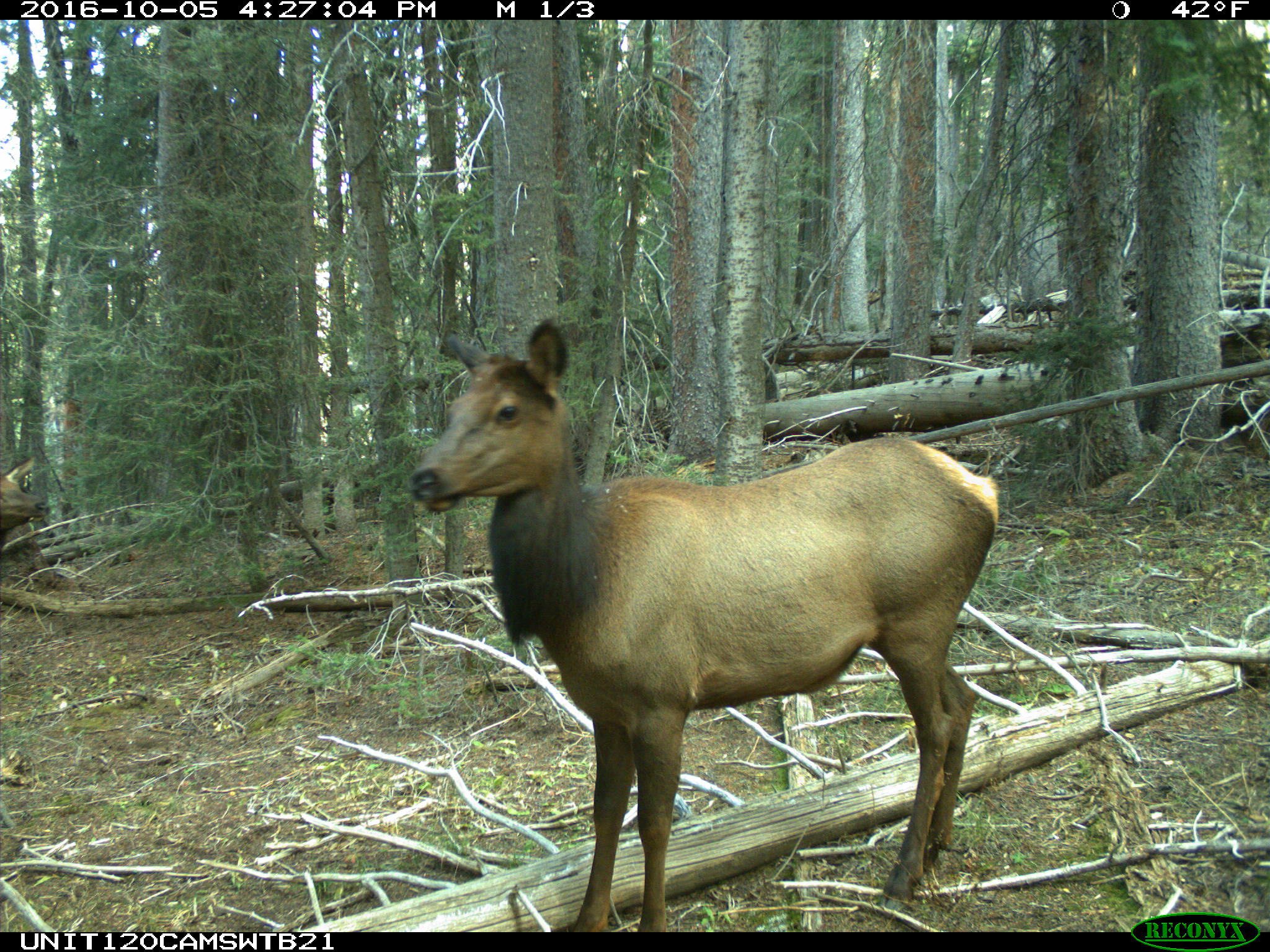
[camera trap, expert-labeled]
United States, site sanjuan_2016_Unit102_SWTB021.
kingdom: Animalia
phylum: Chordata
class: Mammalia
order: Artiodactyla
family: Cervidae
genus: Cervus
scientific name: Cervus elaphus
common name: red deer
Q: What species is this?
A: Cervus elaphus (red deer).